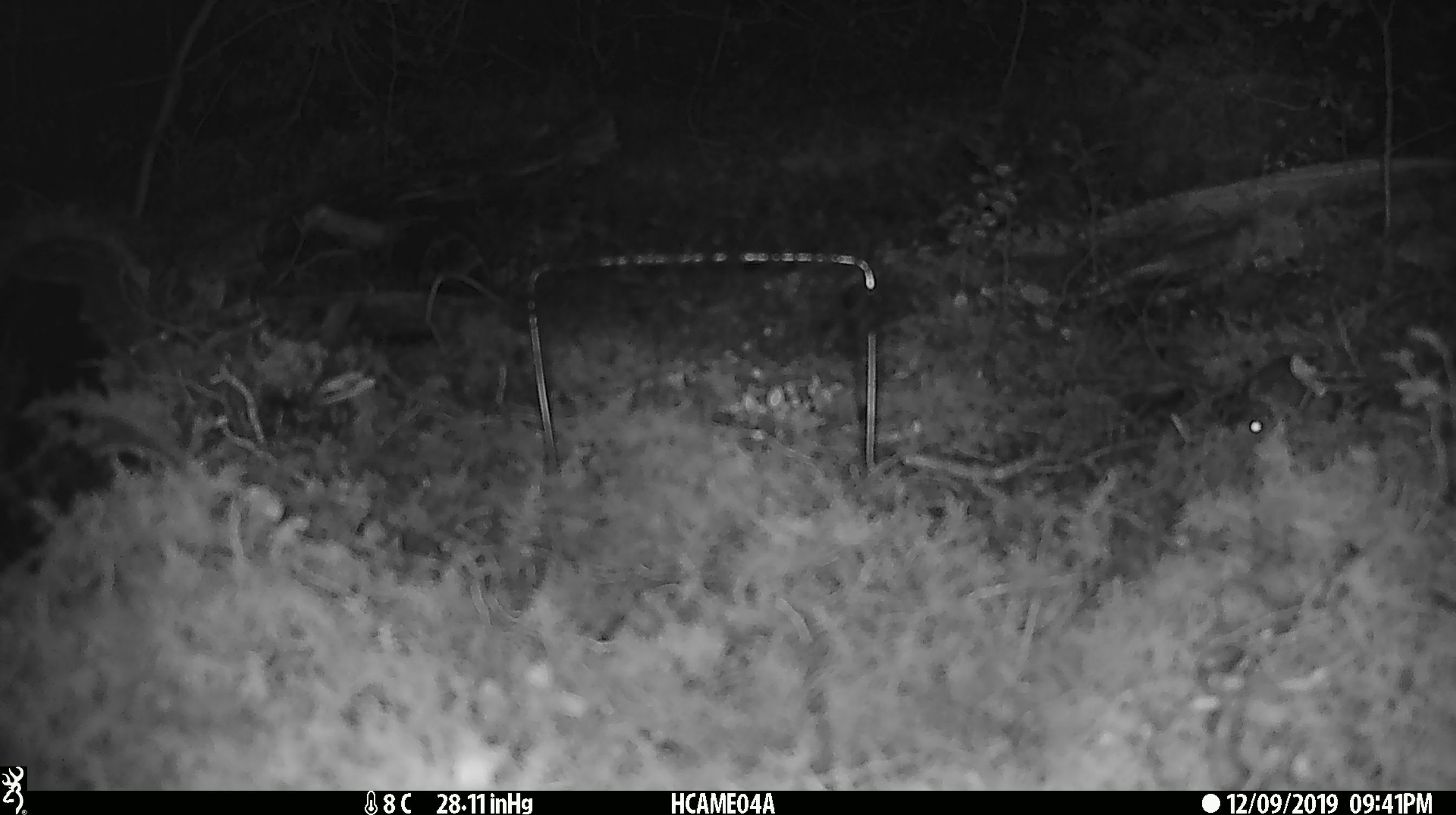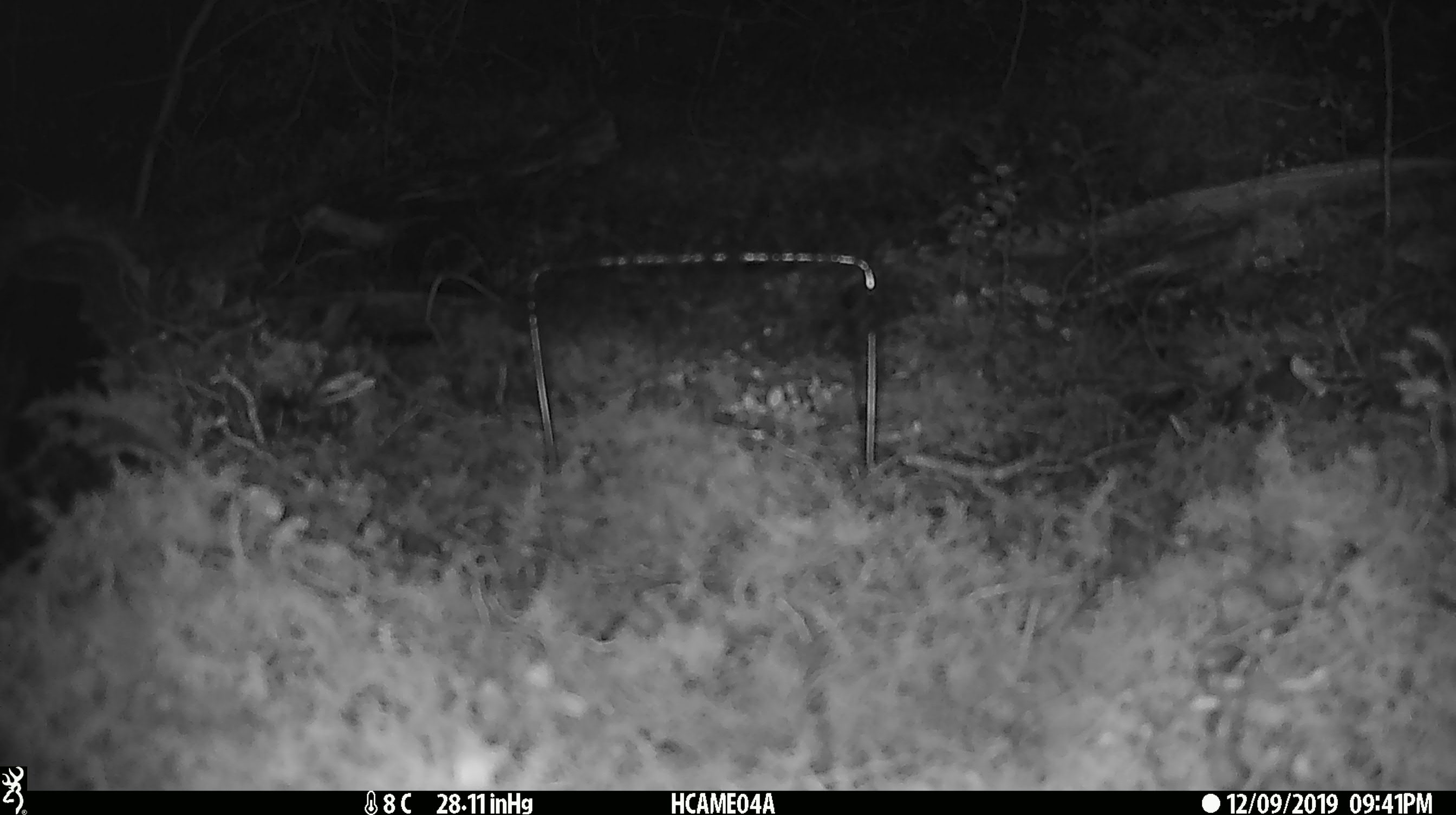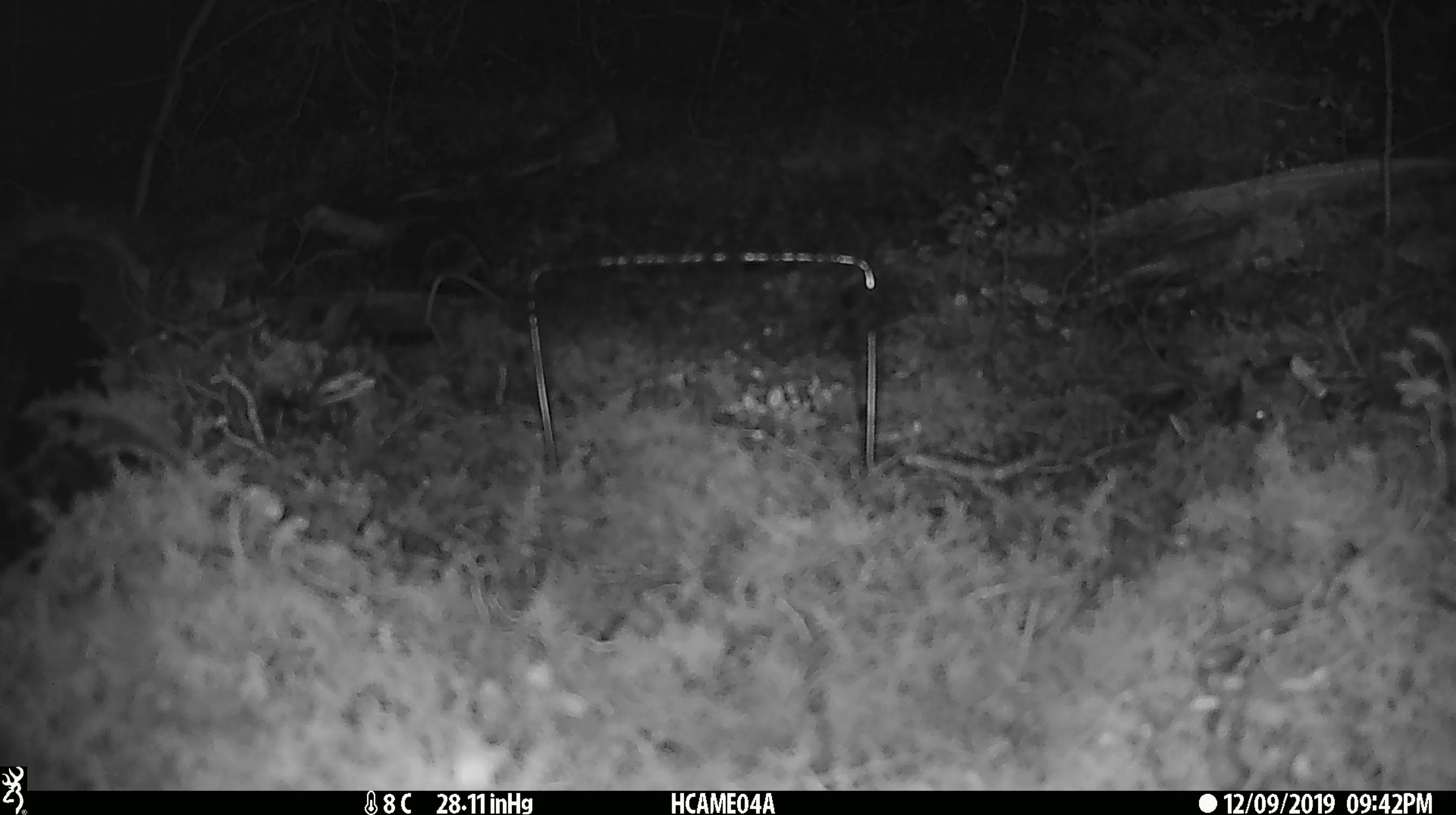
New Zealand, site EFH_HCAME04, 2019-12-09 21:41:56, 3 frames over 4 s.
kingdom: Animalia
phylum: Chordata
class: Mammalia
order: Rodentia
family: Muridae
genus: Mus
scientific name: Mus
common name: mouse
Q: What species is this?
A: Mouse (Mus).